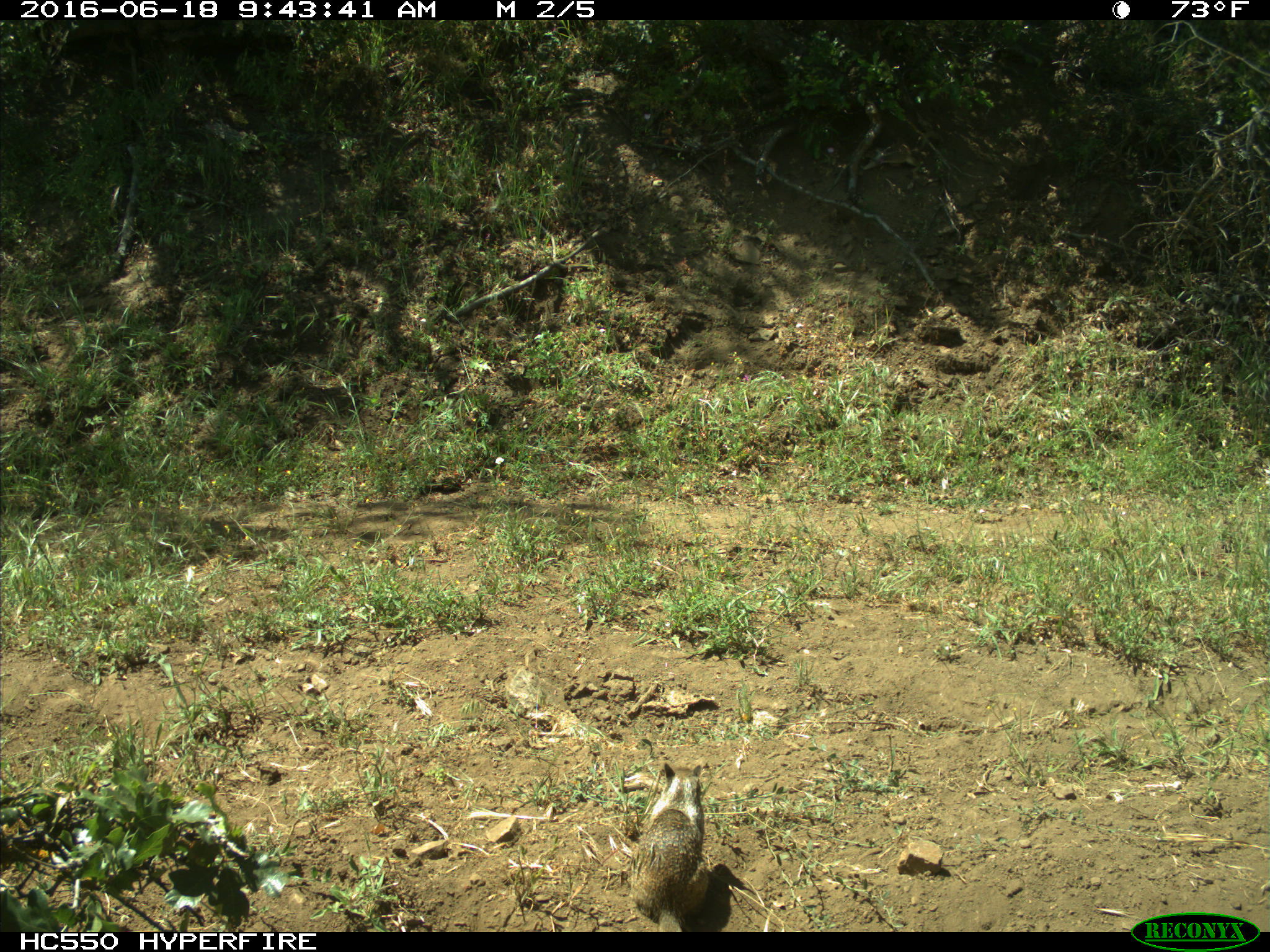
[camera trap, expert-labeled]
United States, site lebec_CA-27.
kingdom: Animalia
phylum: Chordata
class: Mammalia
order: Rodentia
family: Sciuridae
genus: Otospermophilus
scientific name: Otospermophilus beecheyi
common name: california ground squirrel